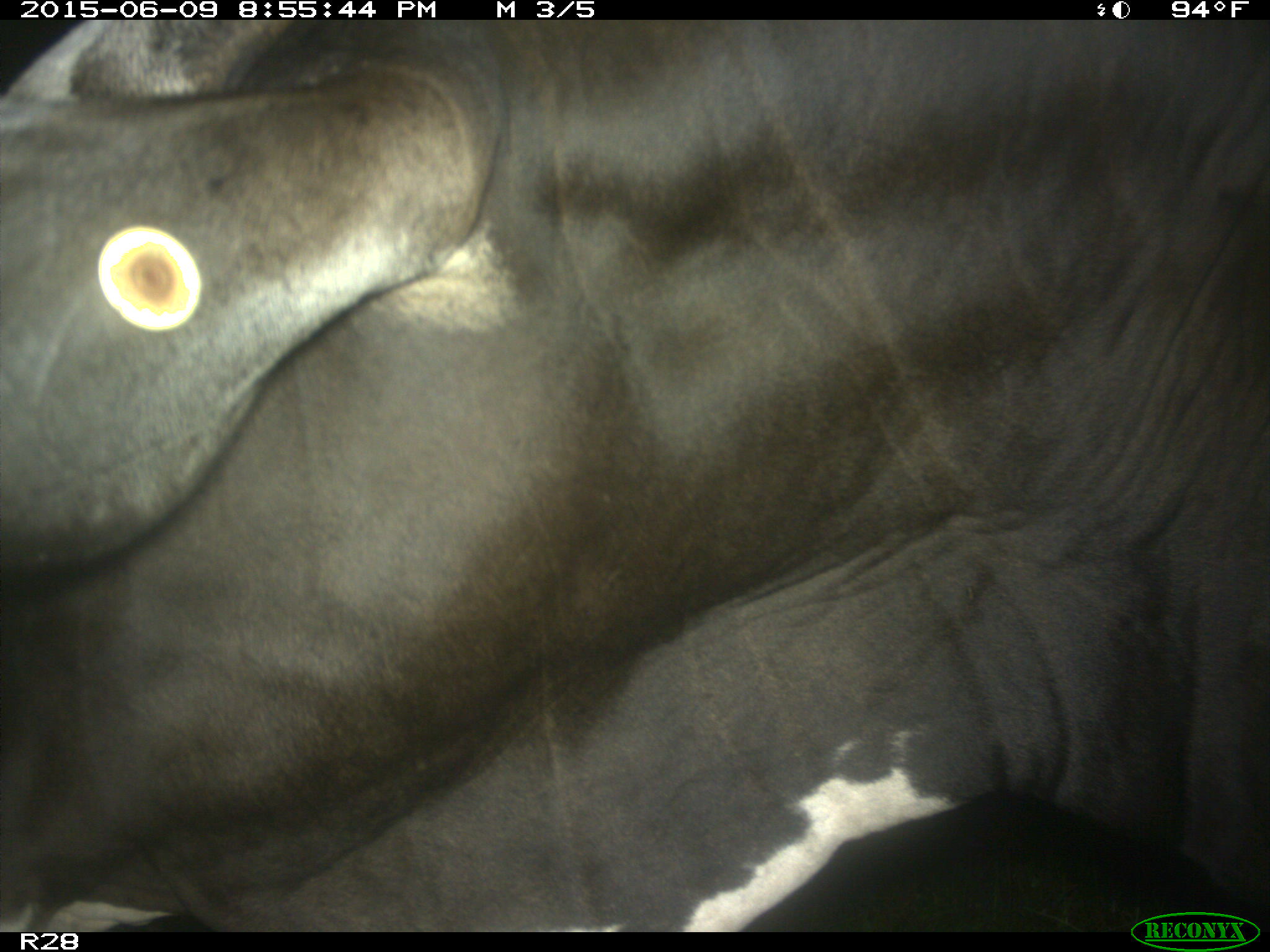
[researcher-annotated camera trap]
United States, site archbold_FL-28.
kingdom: Animalia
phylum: Chordata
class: Mammalia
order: Artiodactyla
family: Bovidae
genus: Bos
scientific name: Bos taurus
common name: domestic cow